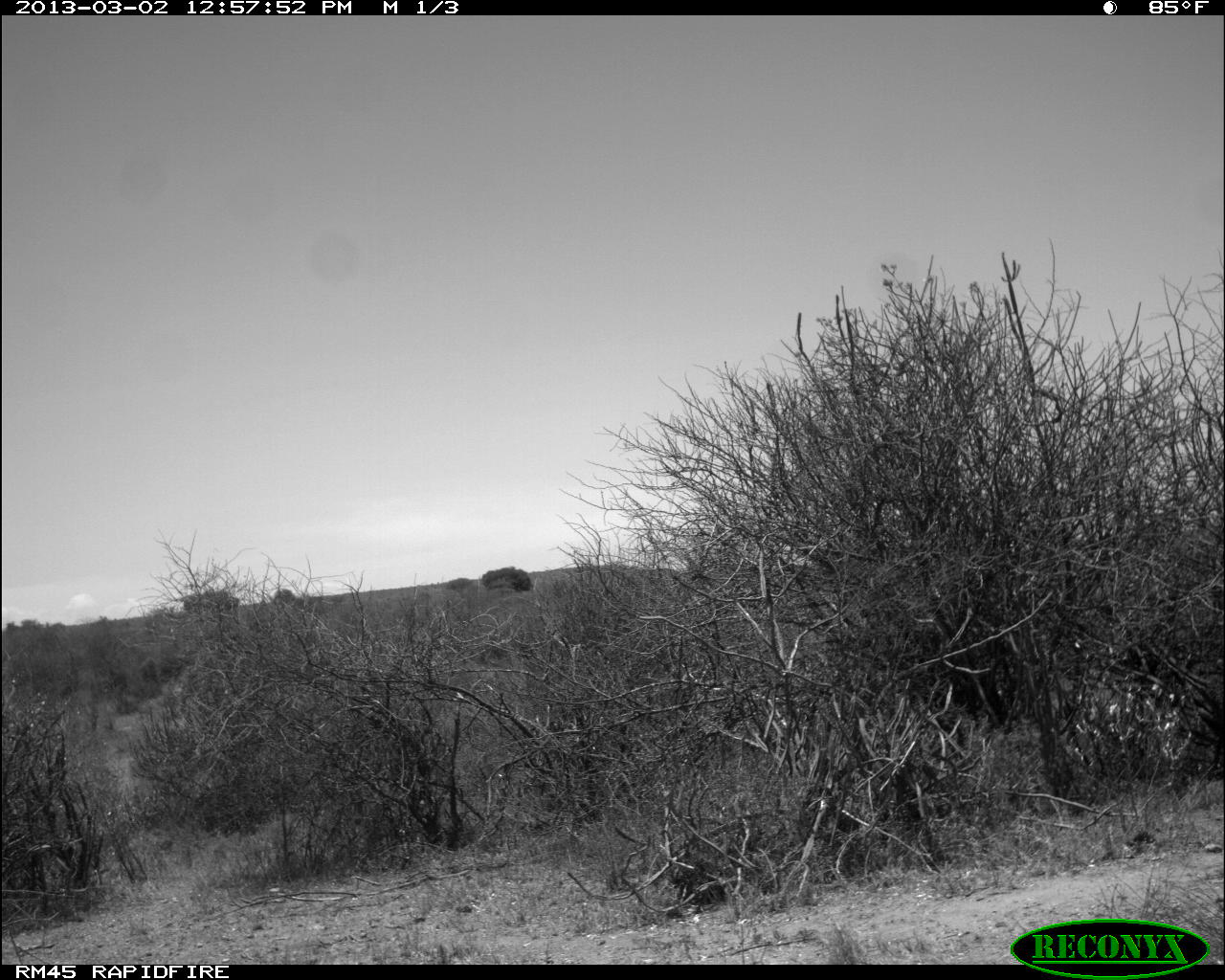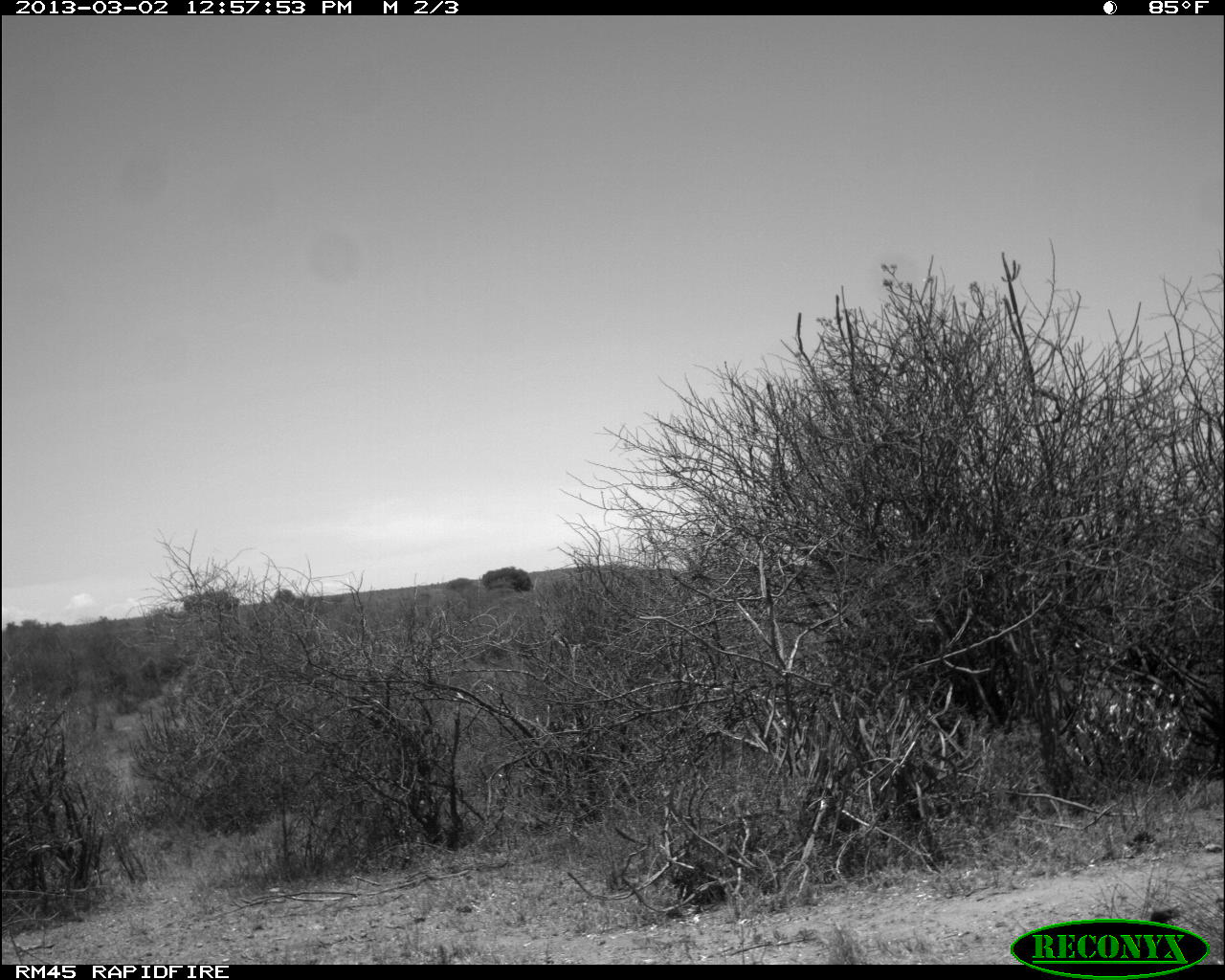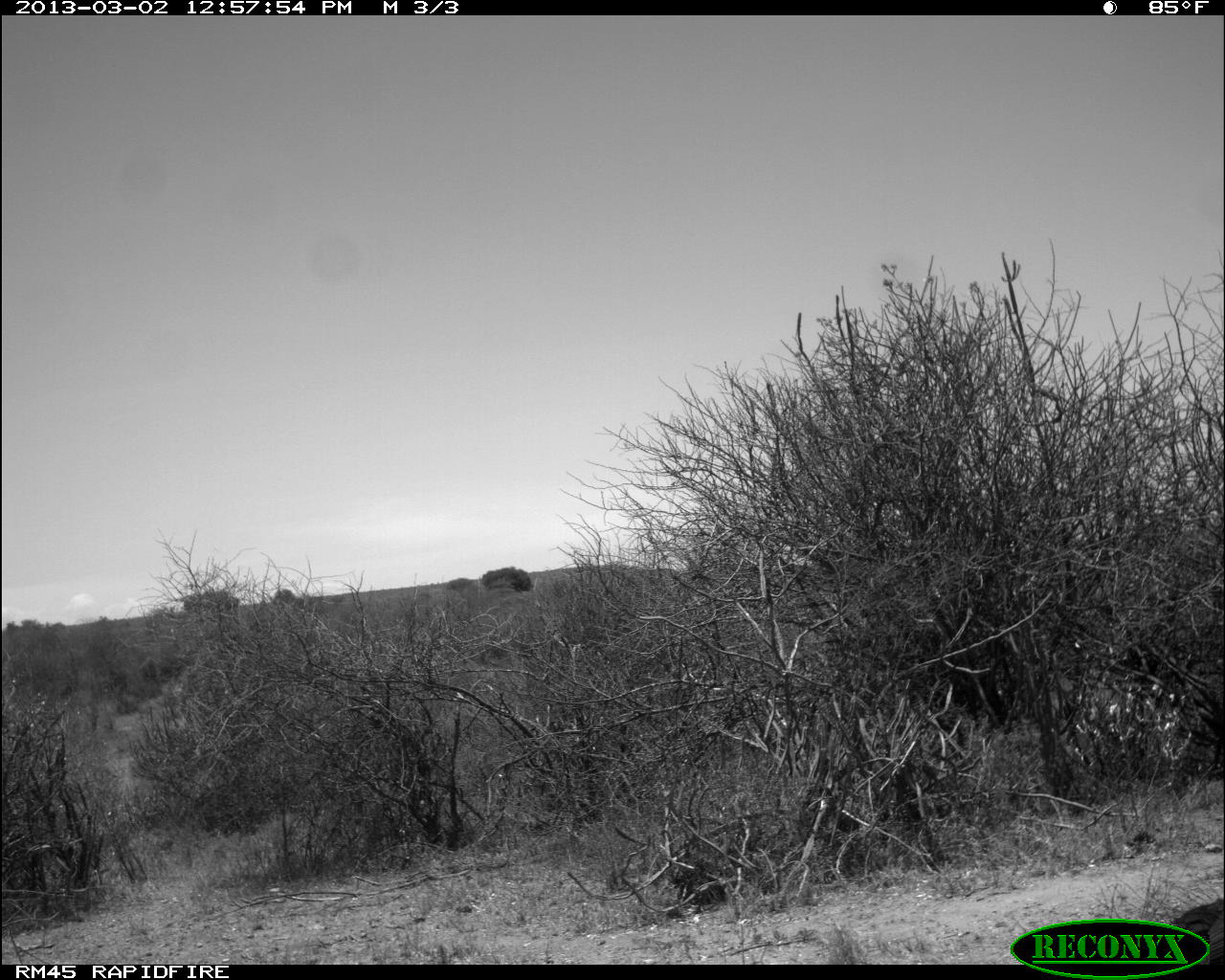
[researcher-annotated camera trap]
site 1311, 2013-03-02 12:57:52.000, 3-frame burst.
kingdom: Animalia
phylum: Chordata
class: Aves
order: Galliformes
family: Numididae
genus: Acryllium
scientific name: Acryllium vulturinum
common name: vulturine guineafowl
Acryllium vulturinum (vulturine guineafowl), count 1.